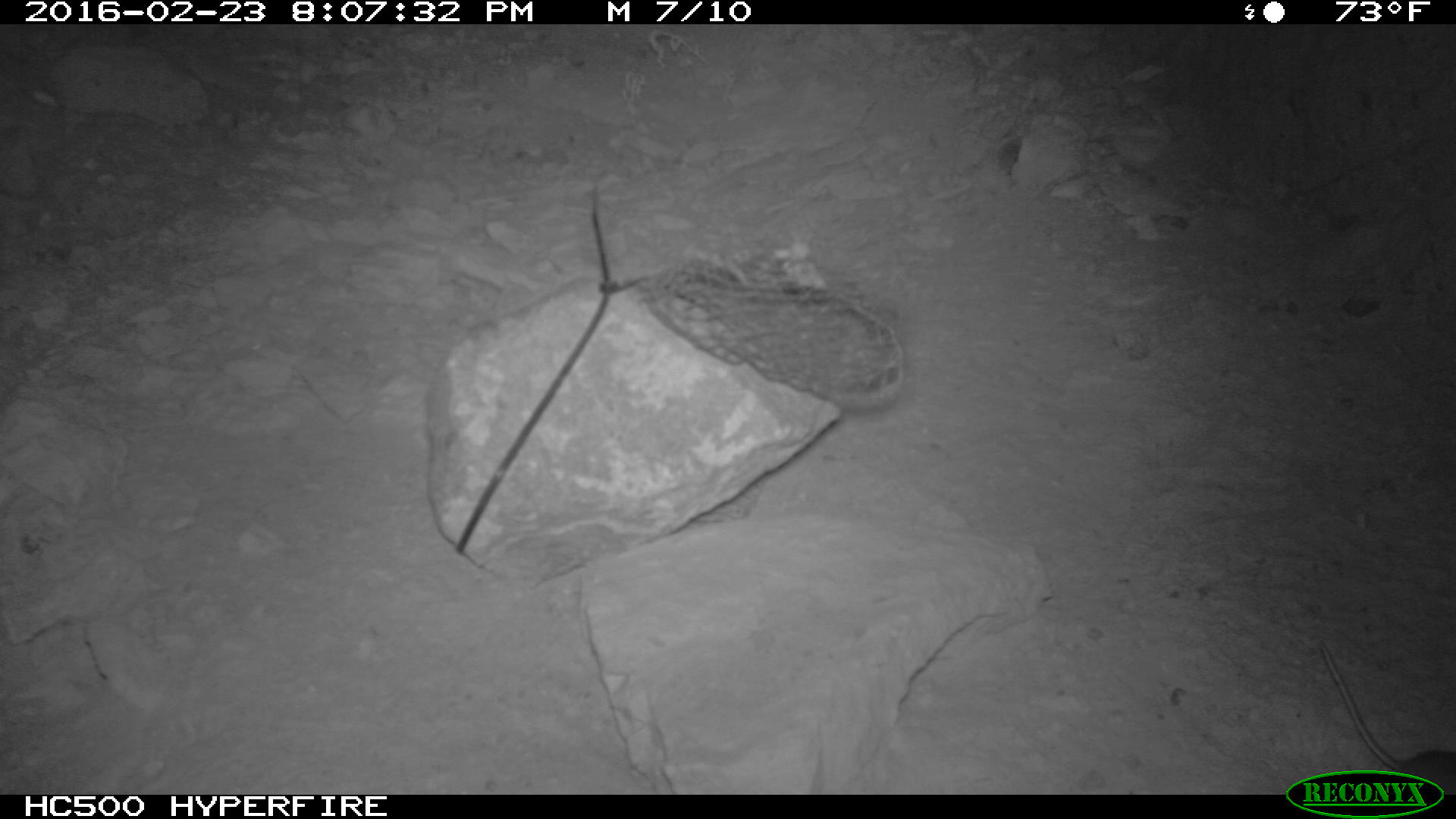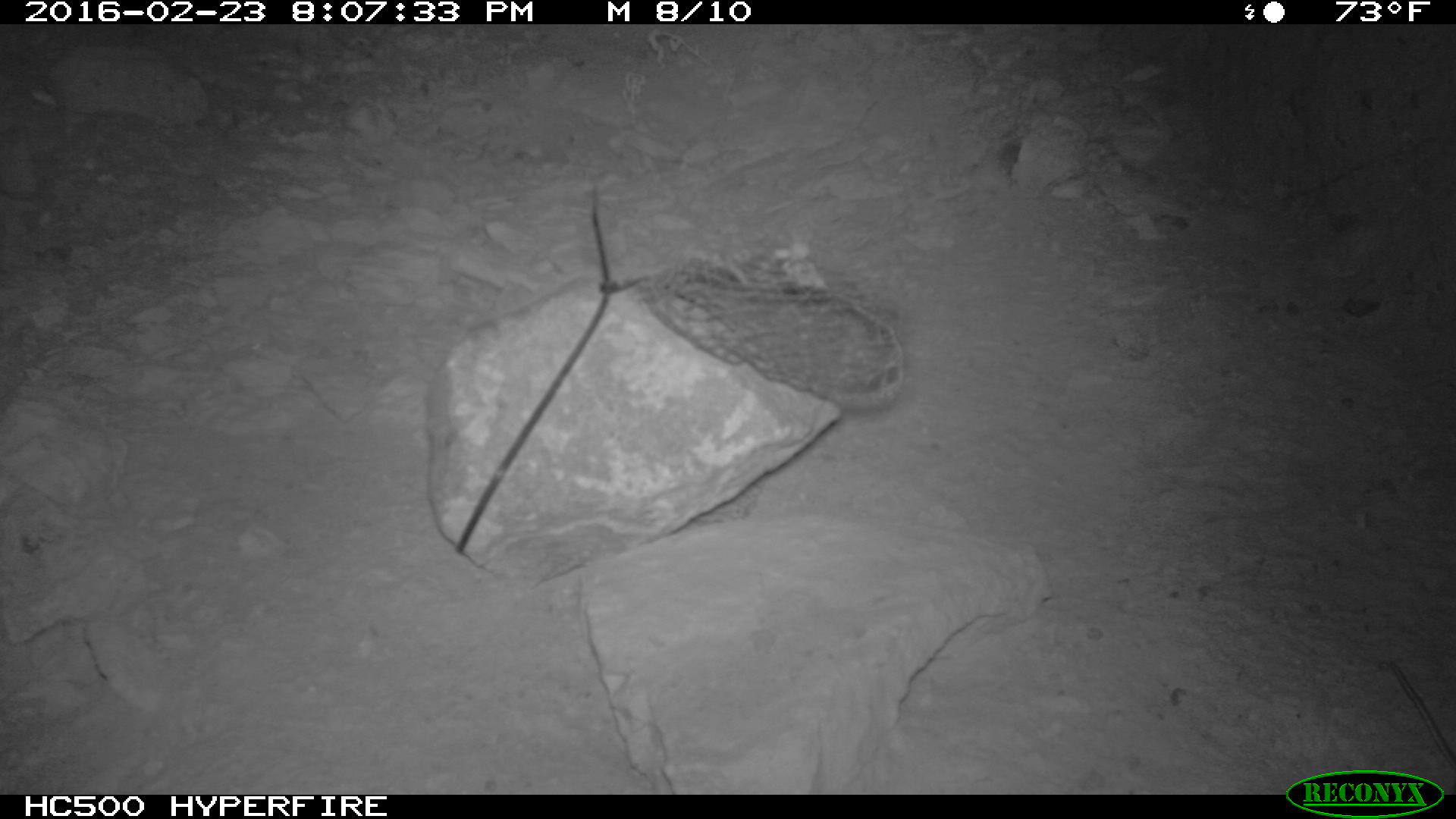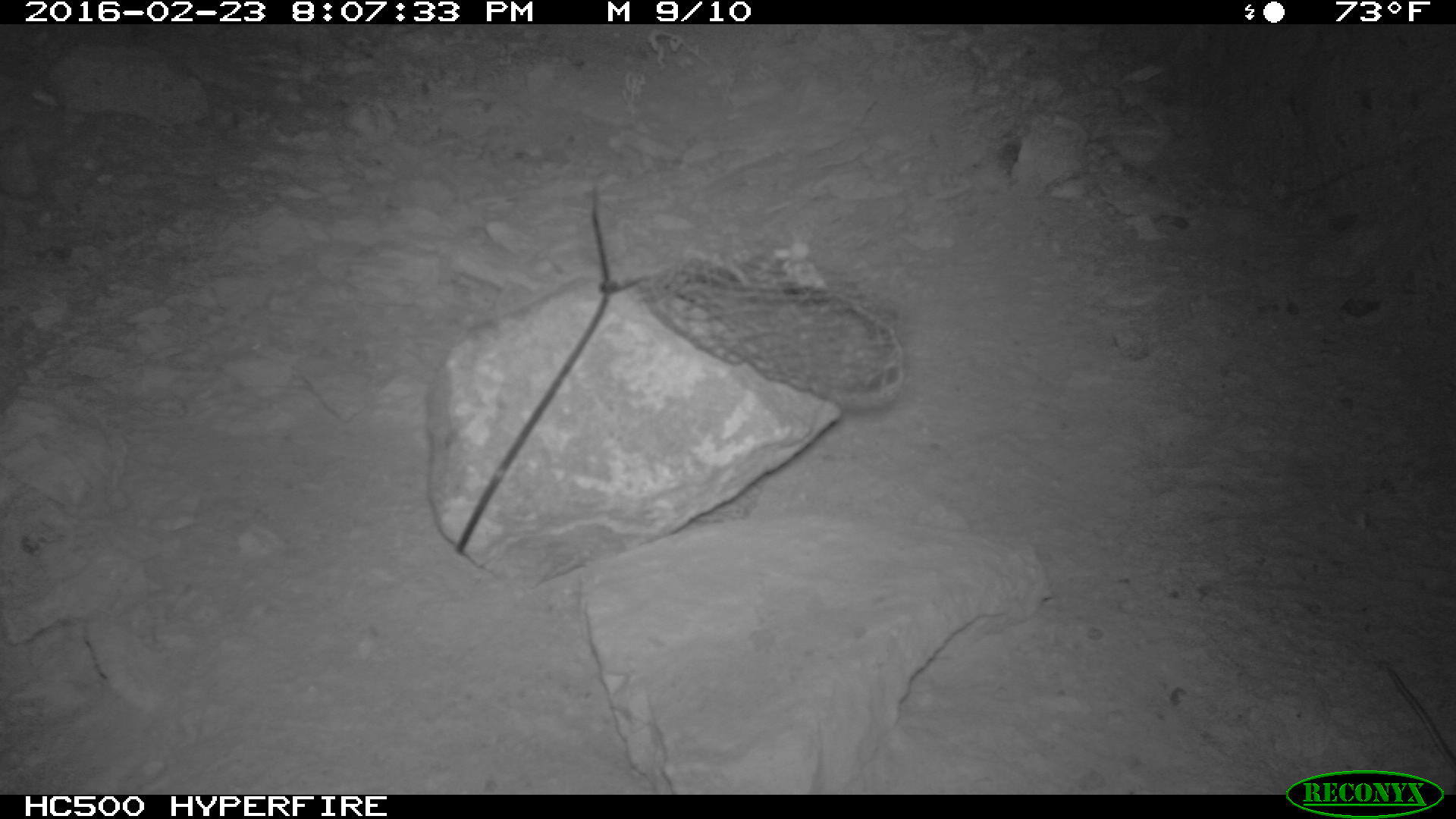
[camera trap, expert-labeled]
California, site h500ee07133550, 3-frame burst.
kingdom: Animalia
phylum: Chordata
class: Mammalia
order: Rodentia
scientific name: Rodentia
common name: rodent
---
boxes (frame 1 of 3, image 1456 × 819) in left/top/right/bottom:
rodent: 1320/637/1455/789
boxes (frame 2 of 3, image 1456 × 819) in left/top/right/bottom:
rodent: 1389/660/1455/768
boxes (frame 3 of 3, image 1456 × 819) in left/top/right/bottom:
rodent: 1382/665/1454/770